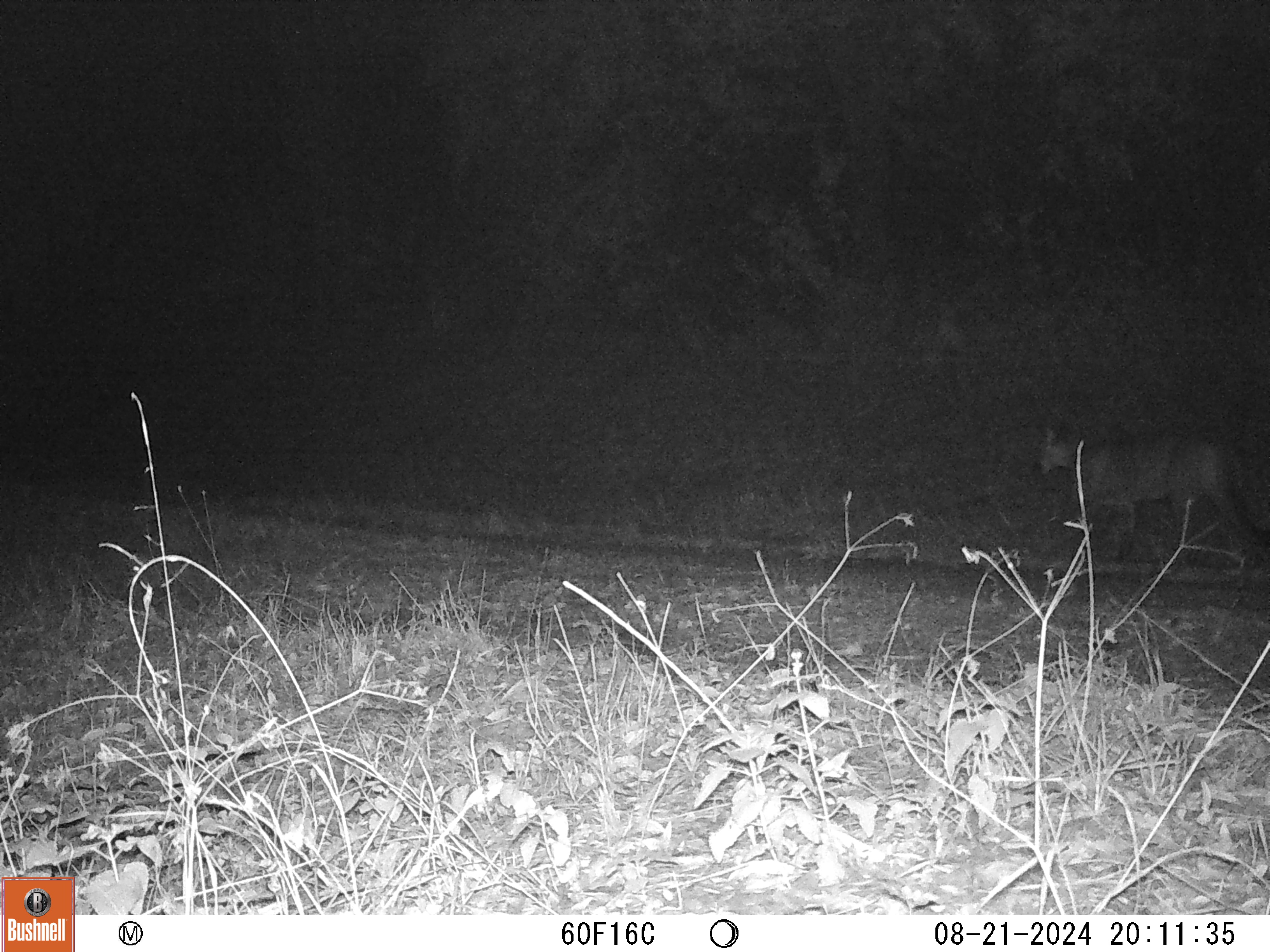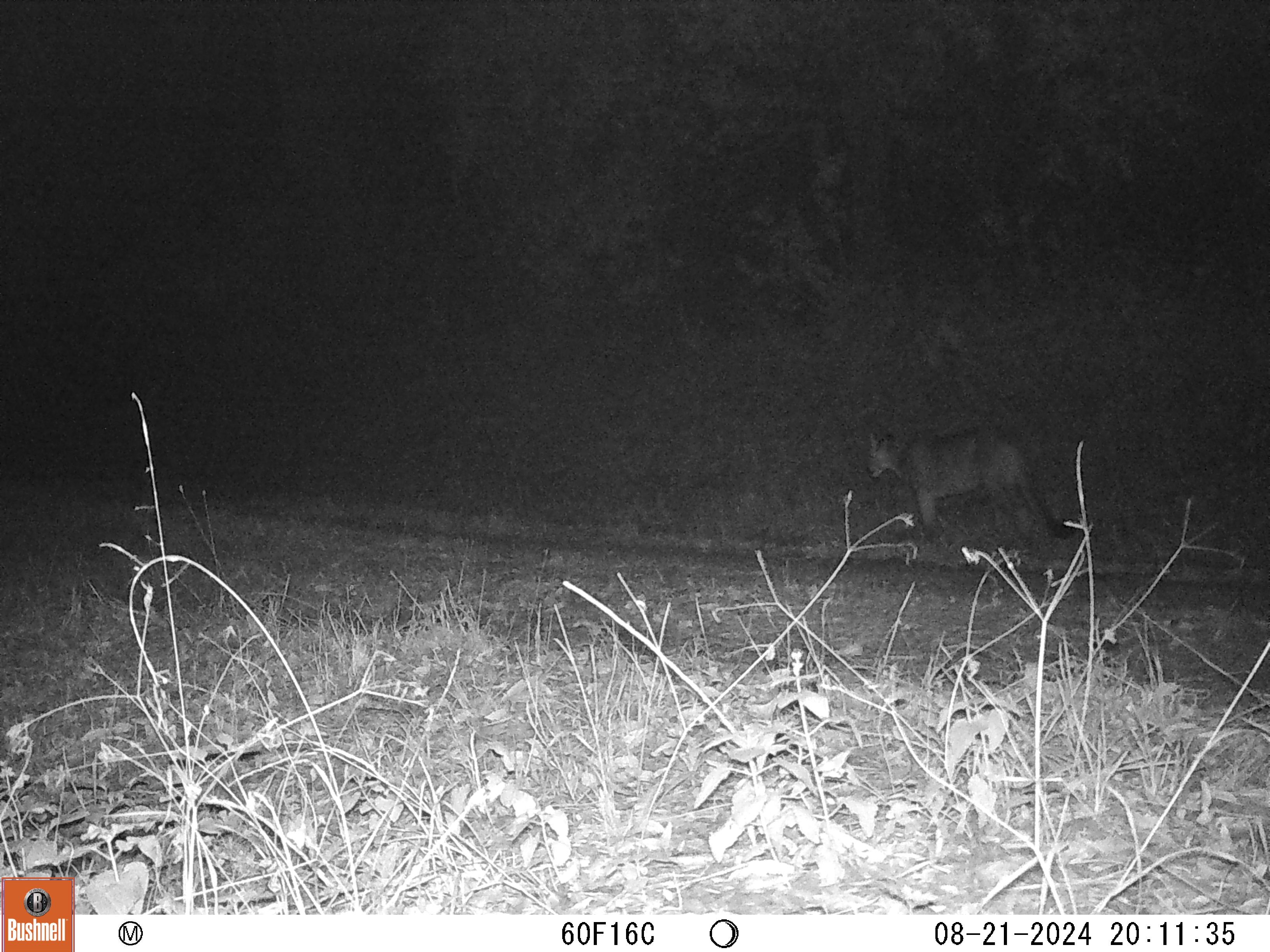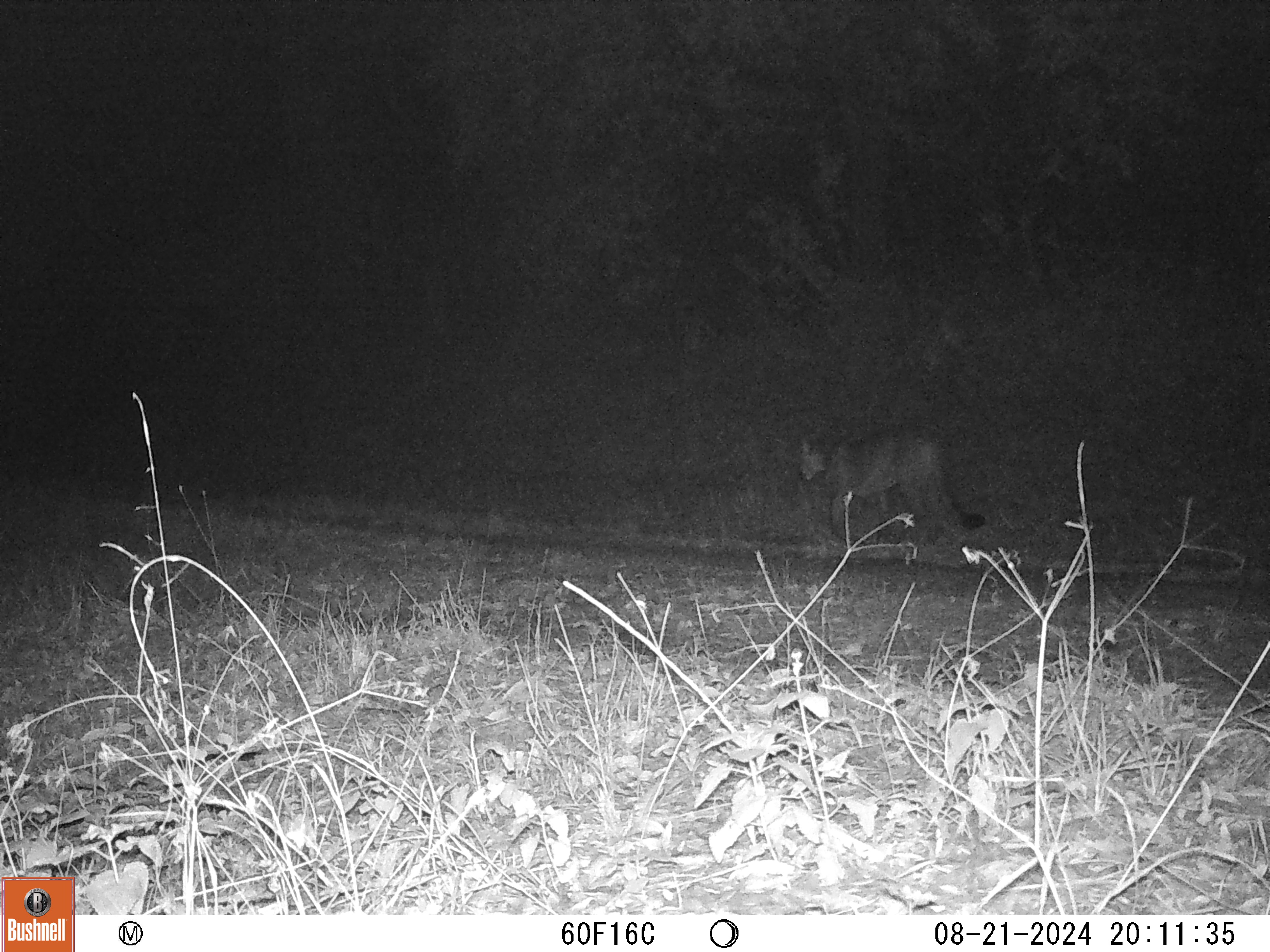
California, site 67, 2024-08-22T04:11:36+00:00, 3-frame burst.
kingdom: Animalia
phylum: Chordata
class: Mammalia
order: Carnivora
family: Felidae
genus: Puma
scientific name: Puma concolor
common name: puma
Puma (Puma concolor).